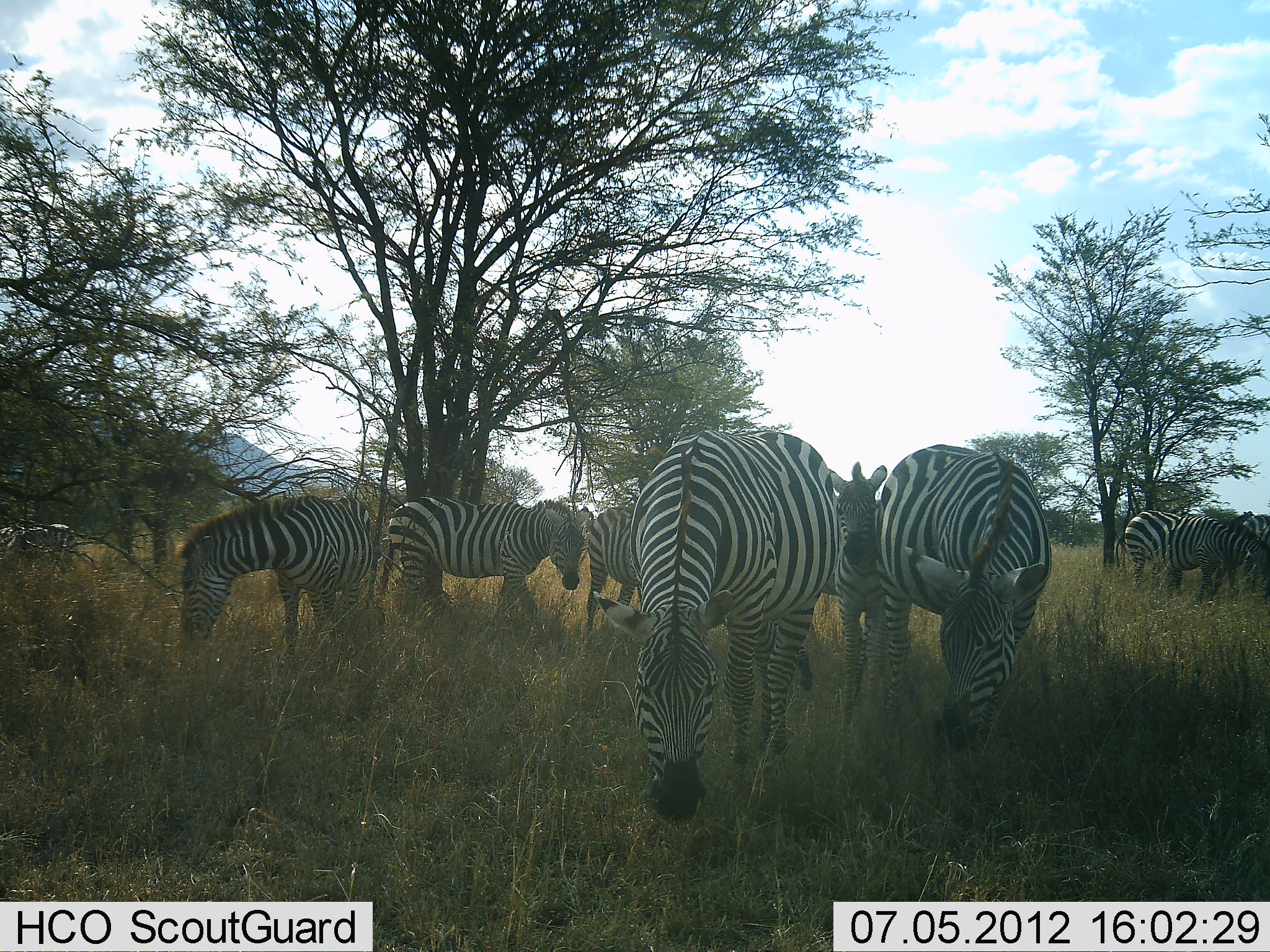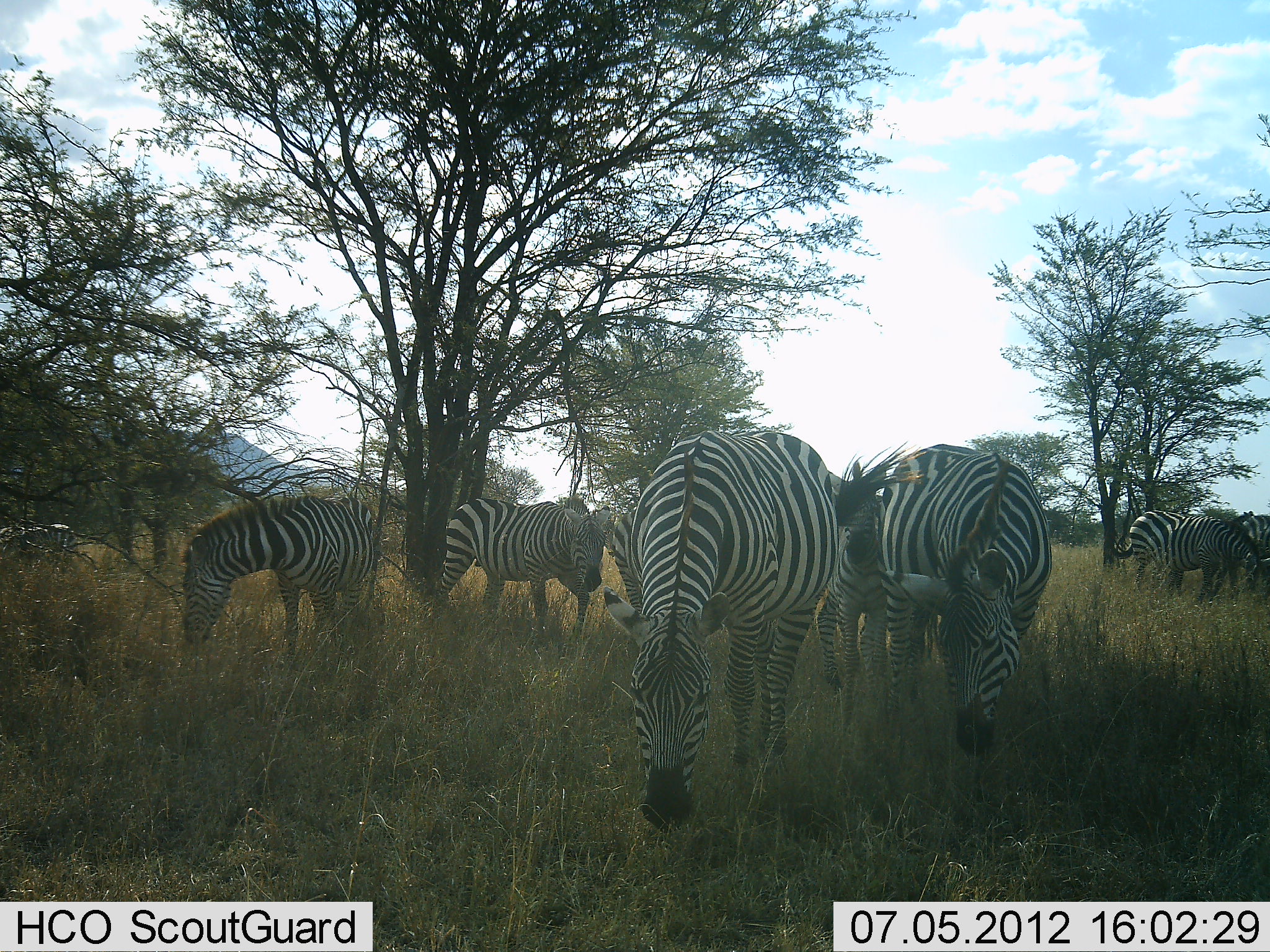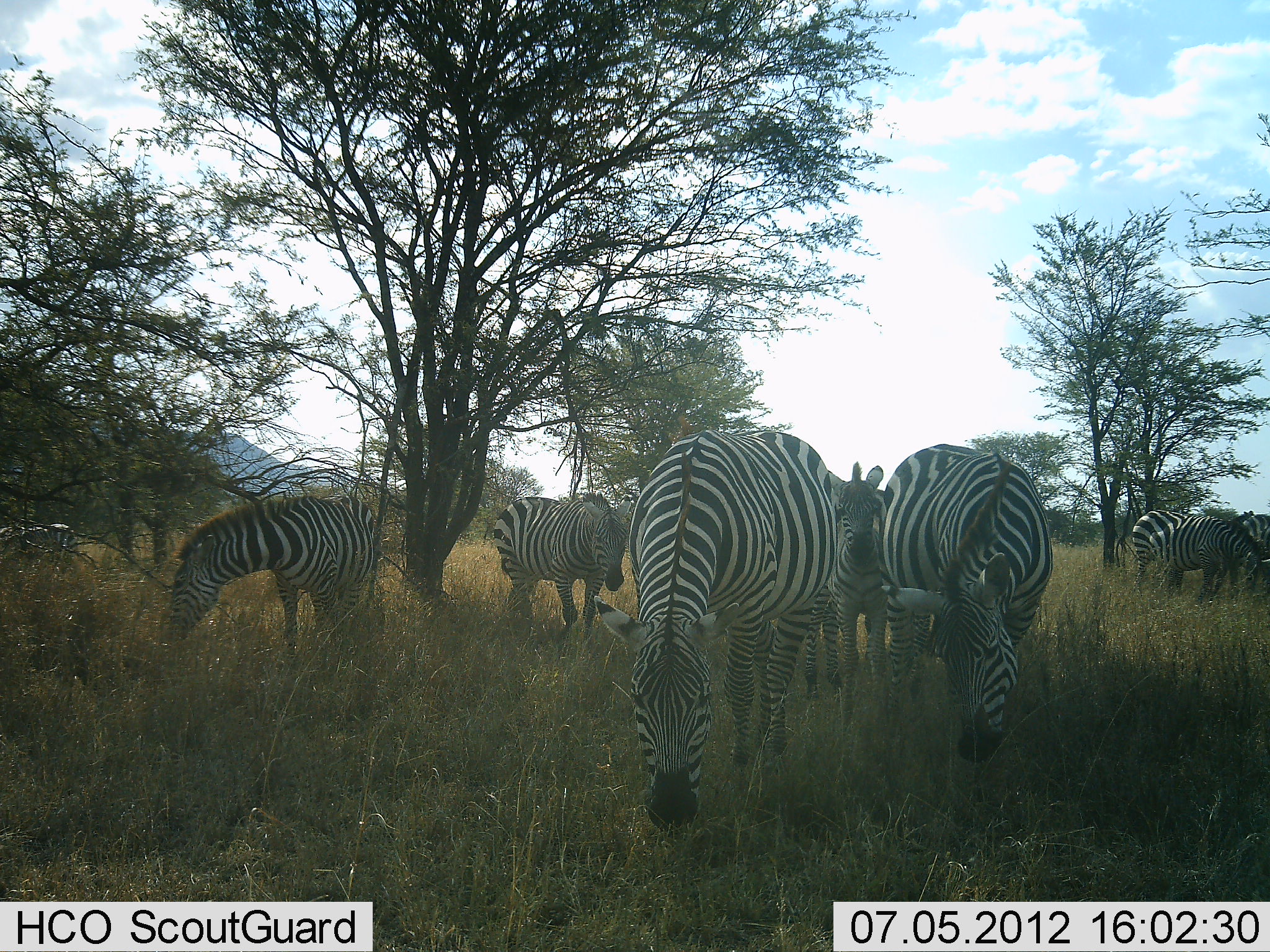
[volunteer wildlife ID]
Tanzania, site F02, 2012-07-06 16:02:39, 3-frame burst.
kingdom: Animalia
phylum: Chordata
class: Mammalia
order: Perissodactyla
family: Equidae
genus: Equus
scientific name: Equus quagga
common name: plains zebra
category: zebra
Zebra (plains zebra) (Equus quagga), count 9. Behavior (volunteer vote fractions): standing 60%, resting 10%, moving 40%, interacting 0%. Young present (vote fraction): 30%. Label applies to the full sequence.